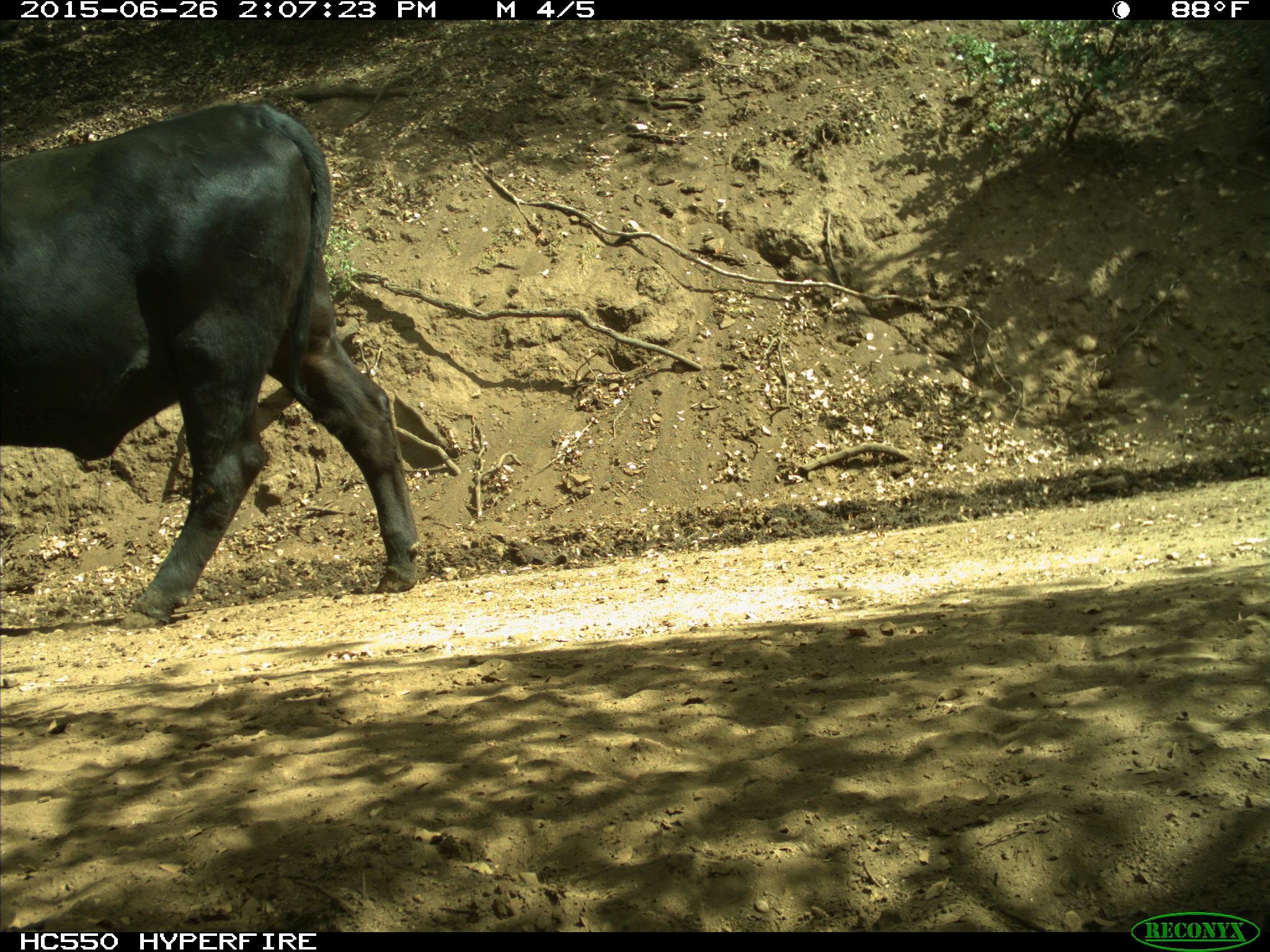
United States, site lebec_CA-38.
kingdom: Animalia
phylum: Chordata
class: Mammalia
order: Artiodactyla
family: Bovidae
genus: Bos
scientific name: Bos taurus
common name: domestic cow